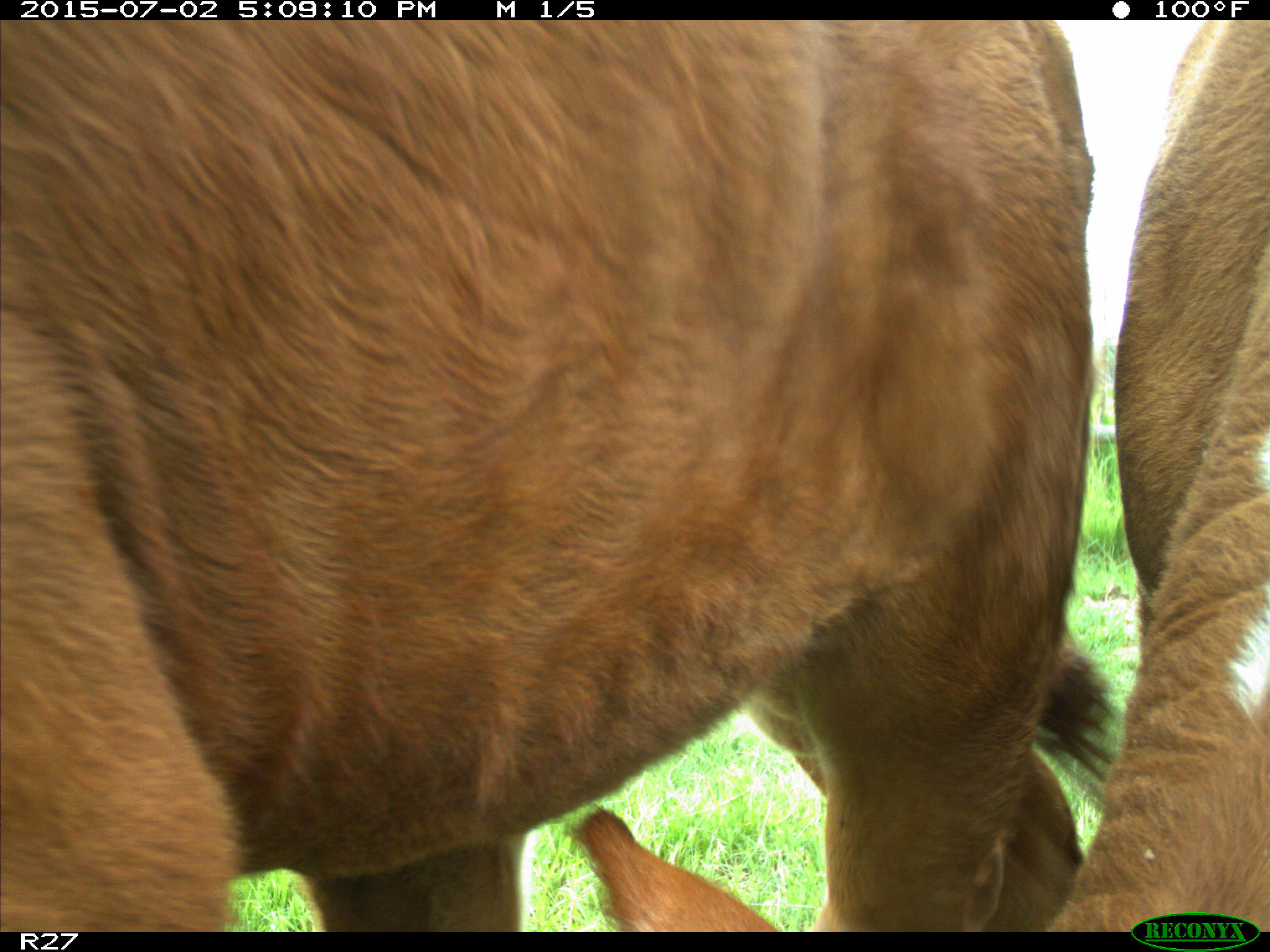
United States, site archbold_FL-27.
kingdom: Animalia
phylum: Chordata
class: Mammalia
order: Artiodactyla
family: Bovidae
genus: Bos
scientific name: Bos taurus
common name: domestic cow